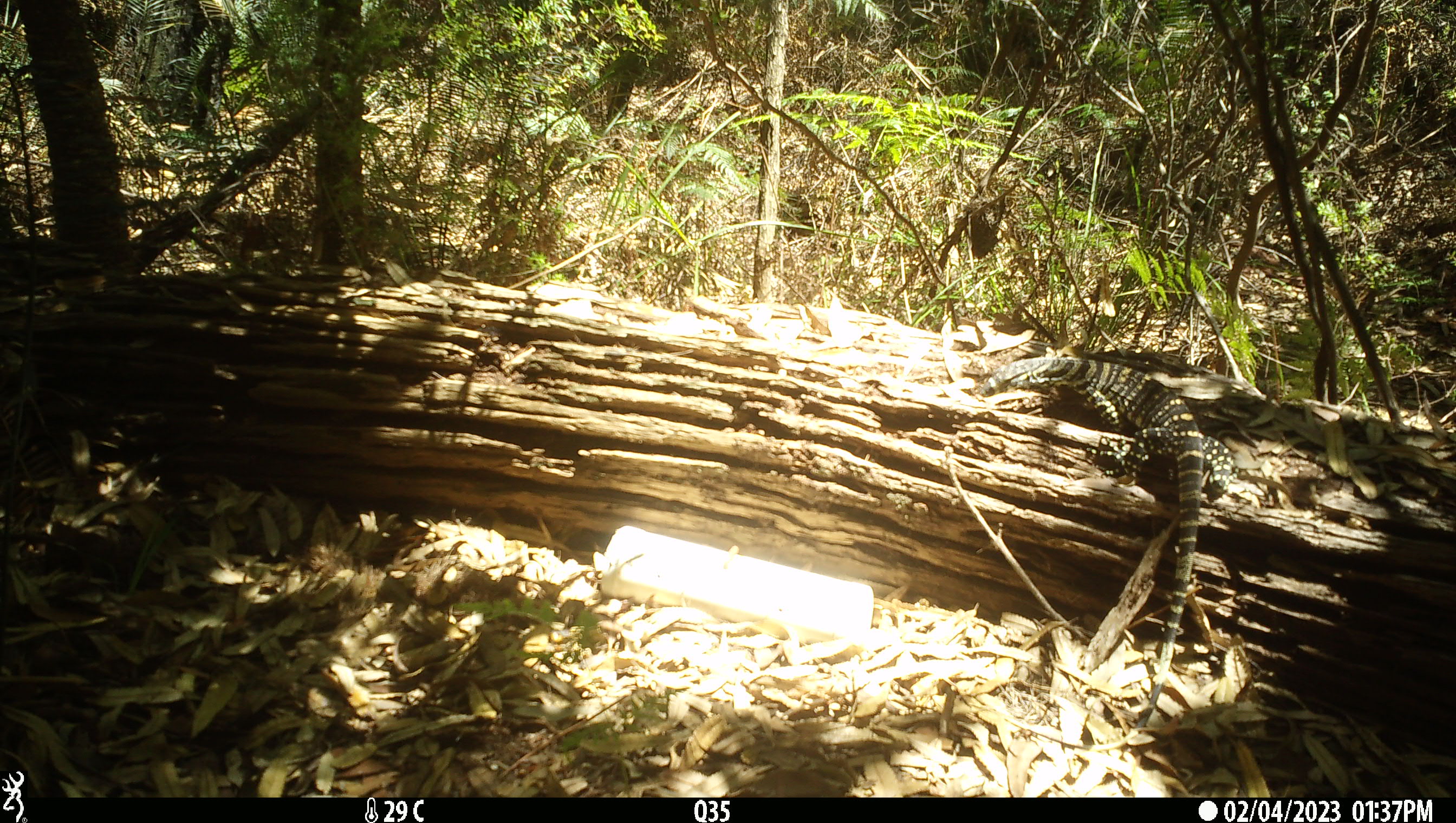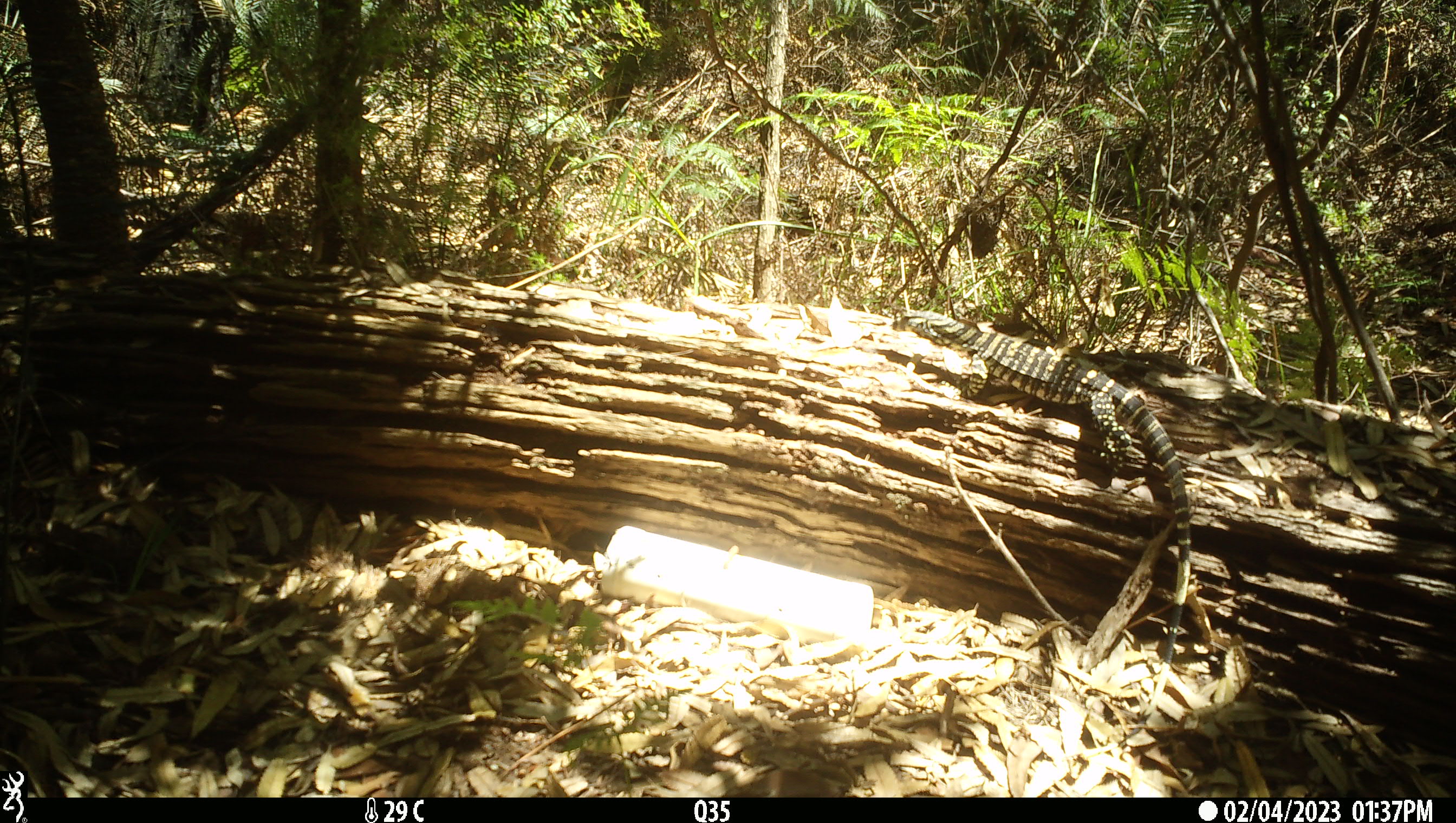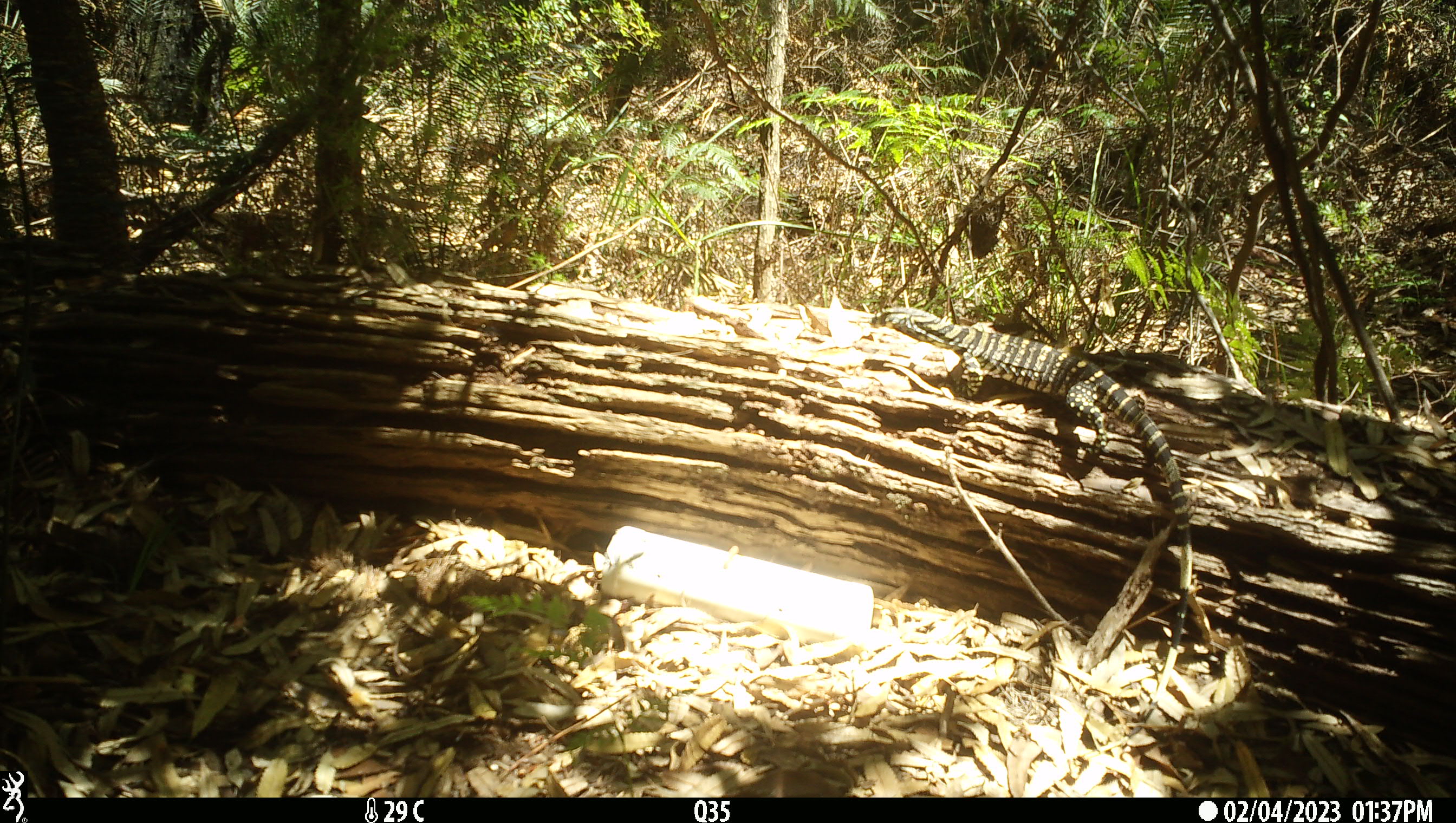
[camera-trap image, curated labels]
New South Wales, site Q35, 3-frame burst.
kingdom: Animalia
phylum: Chordata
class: Reptilia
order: Squamata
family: Varanidae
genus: Varanus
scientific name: Varanus varius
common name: lace monitor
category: goanna